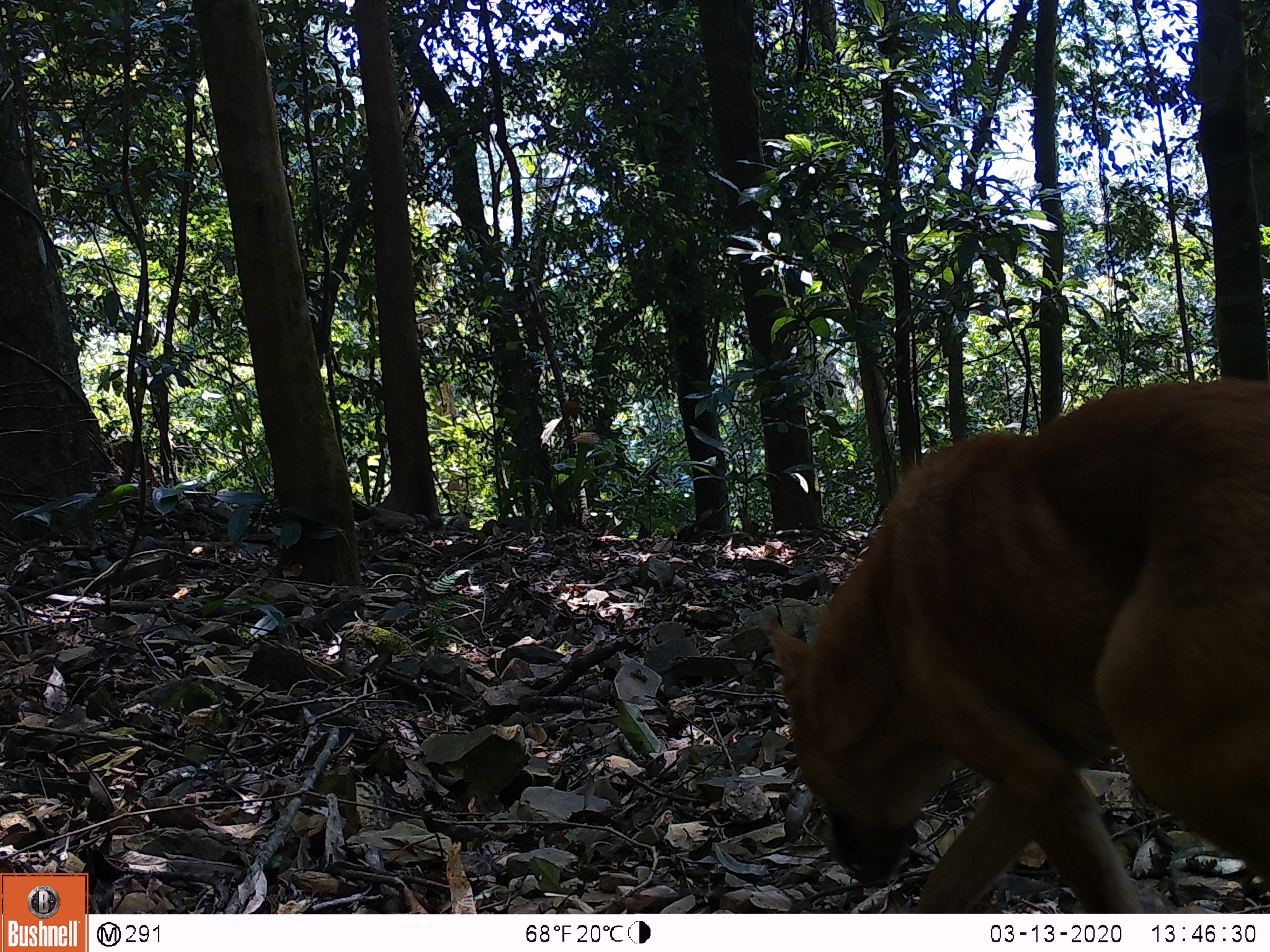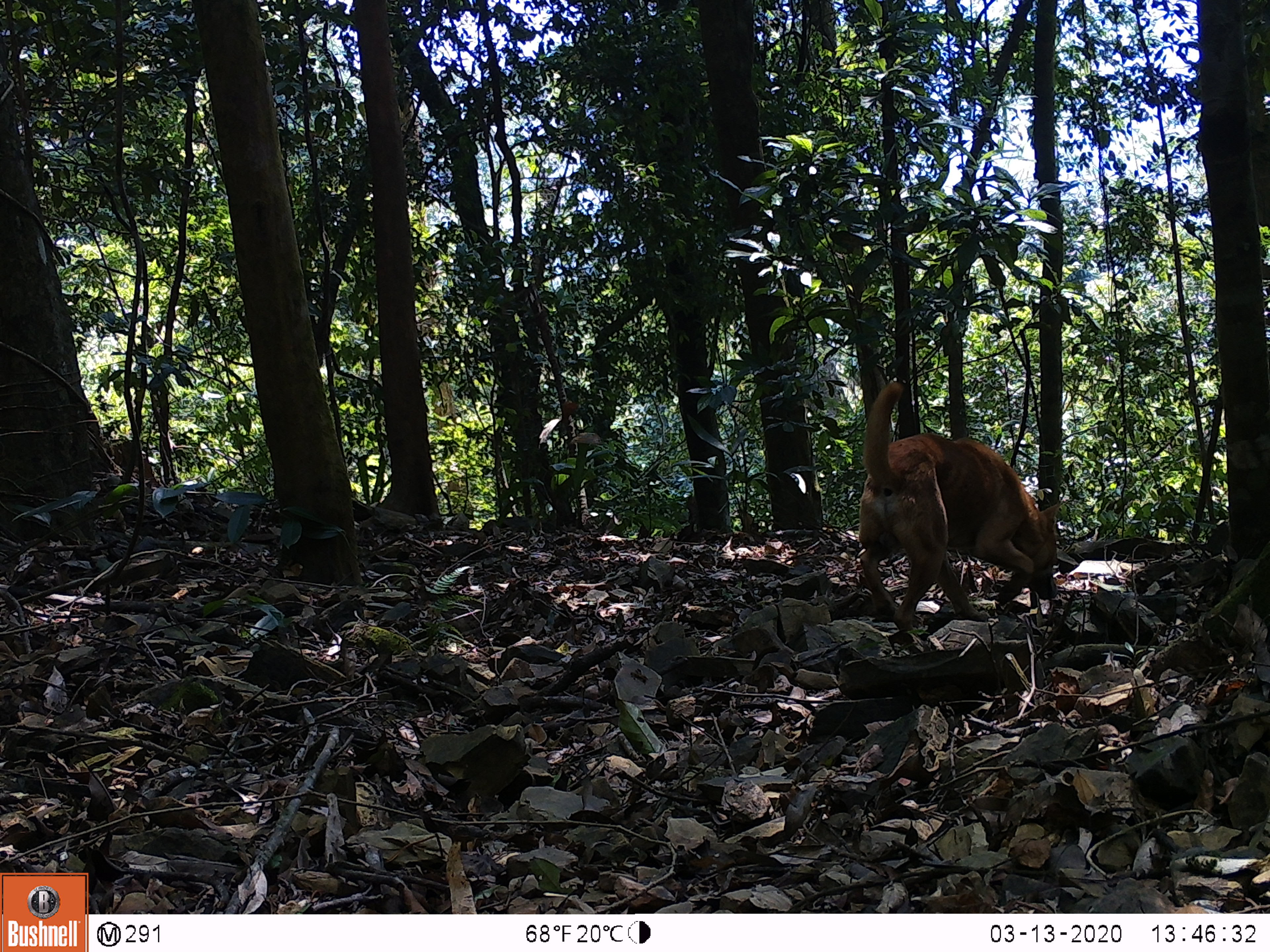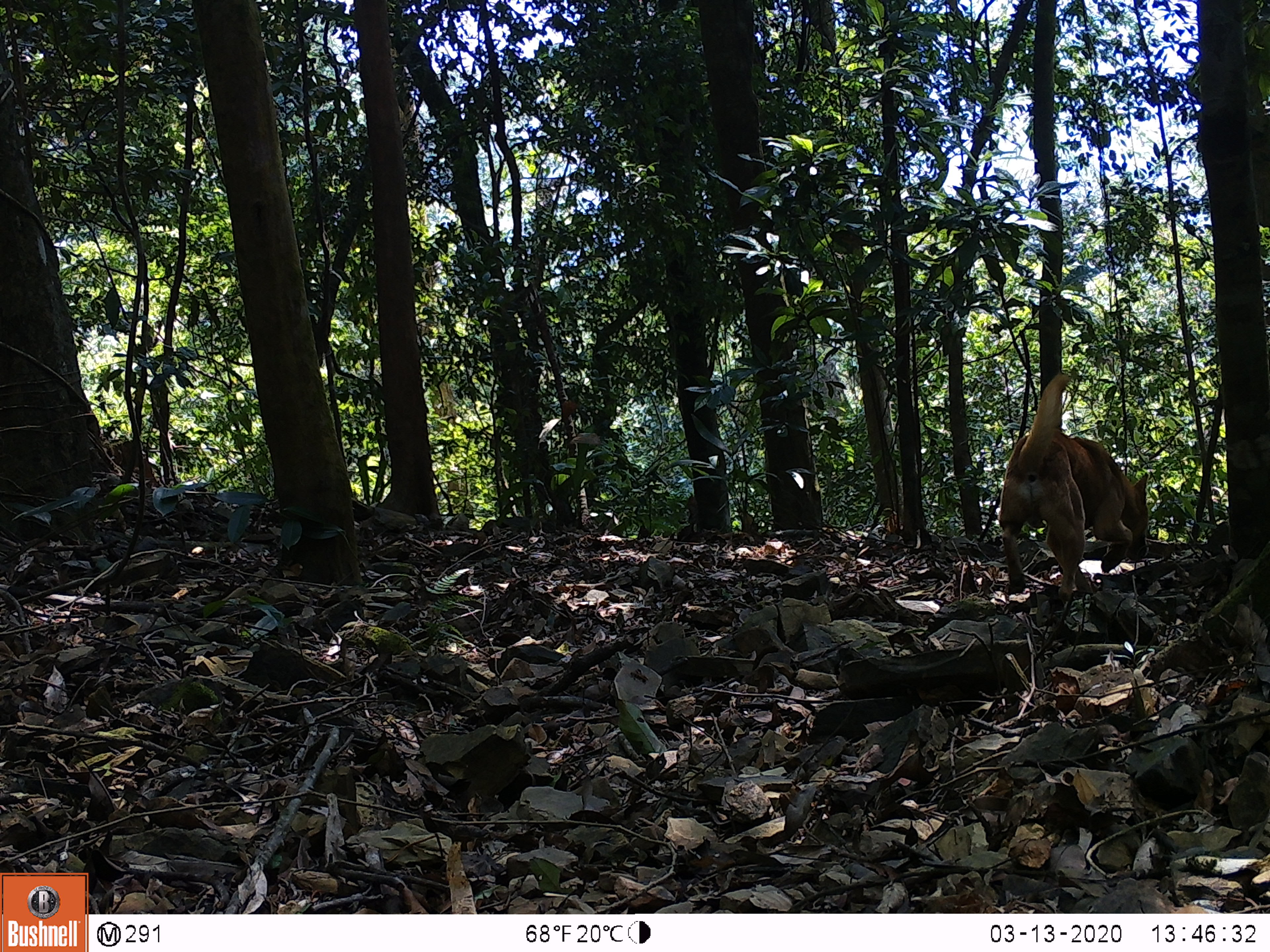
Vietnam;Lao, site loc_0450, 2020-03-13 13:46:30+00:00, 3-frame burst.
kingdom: Animalia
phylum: Chordata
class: Mammalia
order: Carnivora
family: Canidae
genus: Canis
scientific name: Canis familiaris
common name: domestic dog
Domestic dog (Canis familiaris). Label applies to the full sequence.